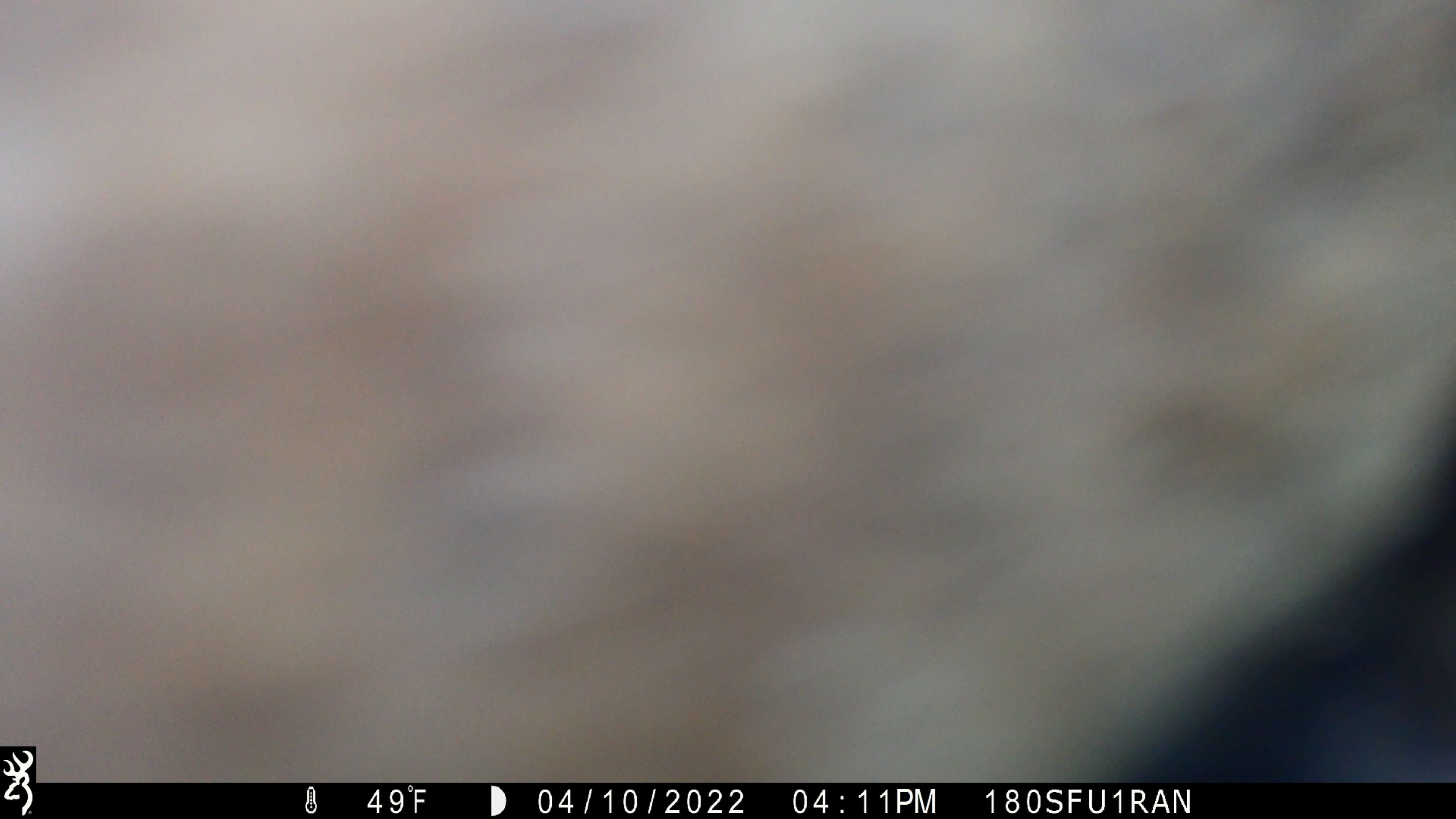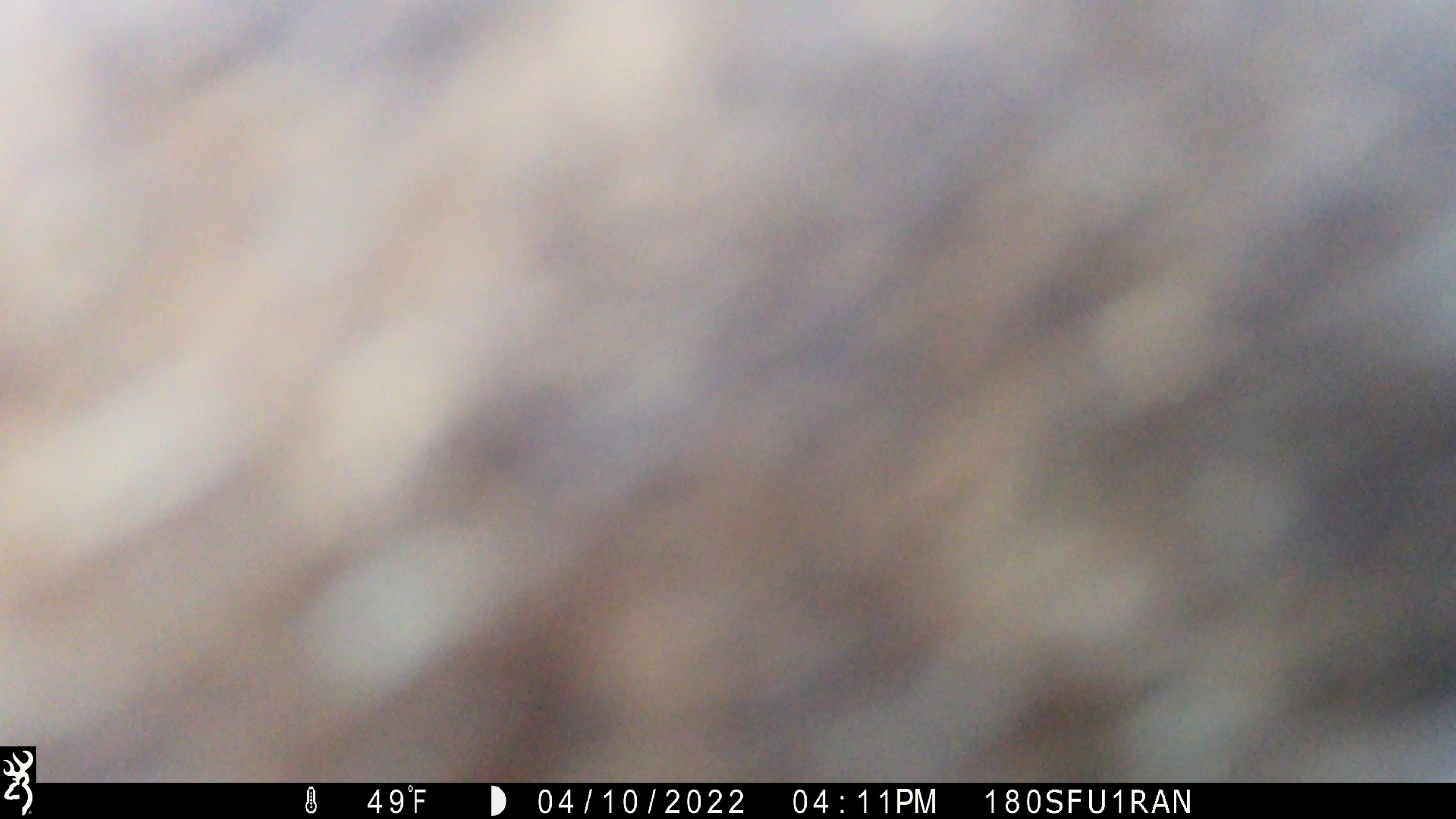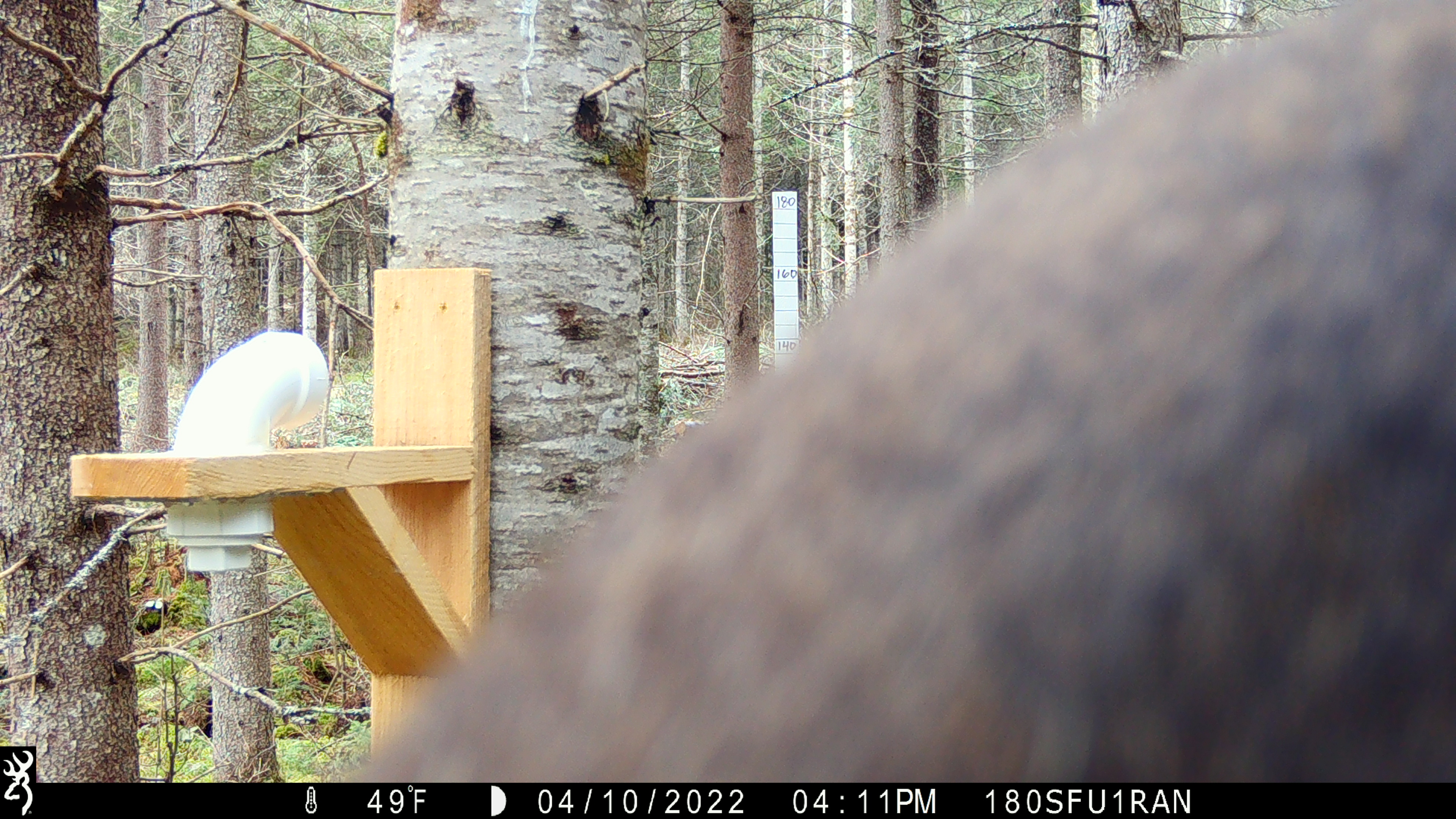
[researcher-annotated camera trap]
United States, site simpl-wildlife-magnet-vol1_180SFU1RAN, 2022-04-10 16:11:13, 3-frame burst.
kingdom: Animalia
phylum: Chordata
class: Mammalia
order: Artiodactyla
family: Cervidae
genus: Alces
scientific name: Alces alces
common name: moose